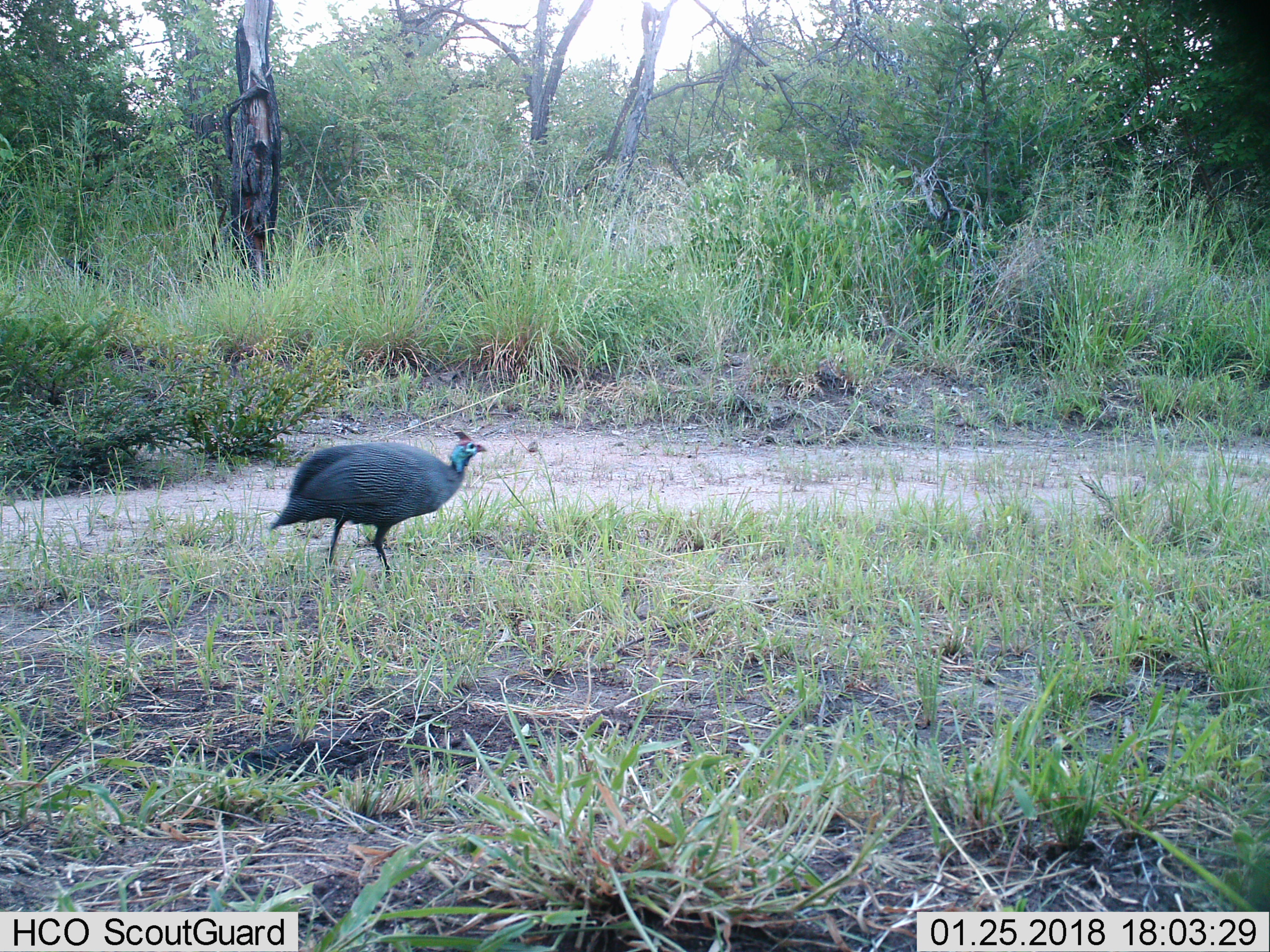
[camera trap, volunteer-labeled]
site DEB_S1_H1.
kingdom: Animalia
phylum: Chordata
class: Aves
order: Galliformes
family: Numididae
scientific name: Numididae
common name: guineafowl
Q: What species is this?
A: Guineafowl (Numididae).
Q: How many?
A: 1.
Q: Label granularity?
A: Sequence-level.